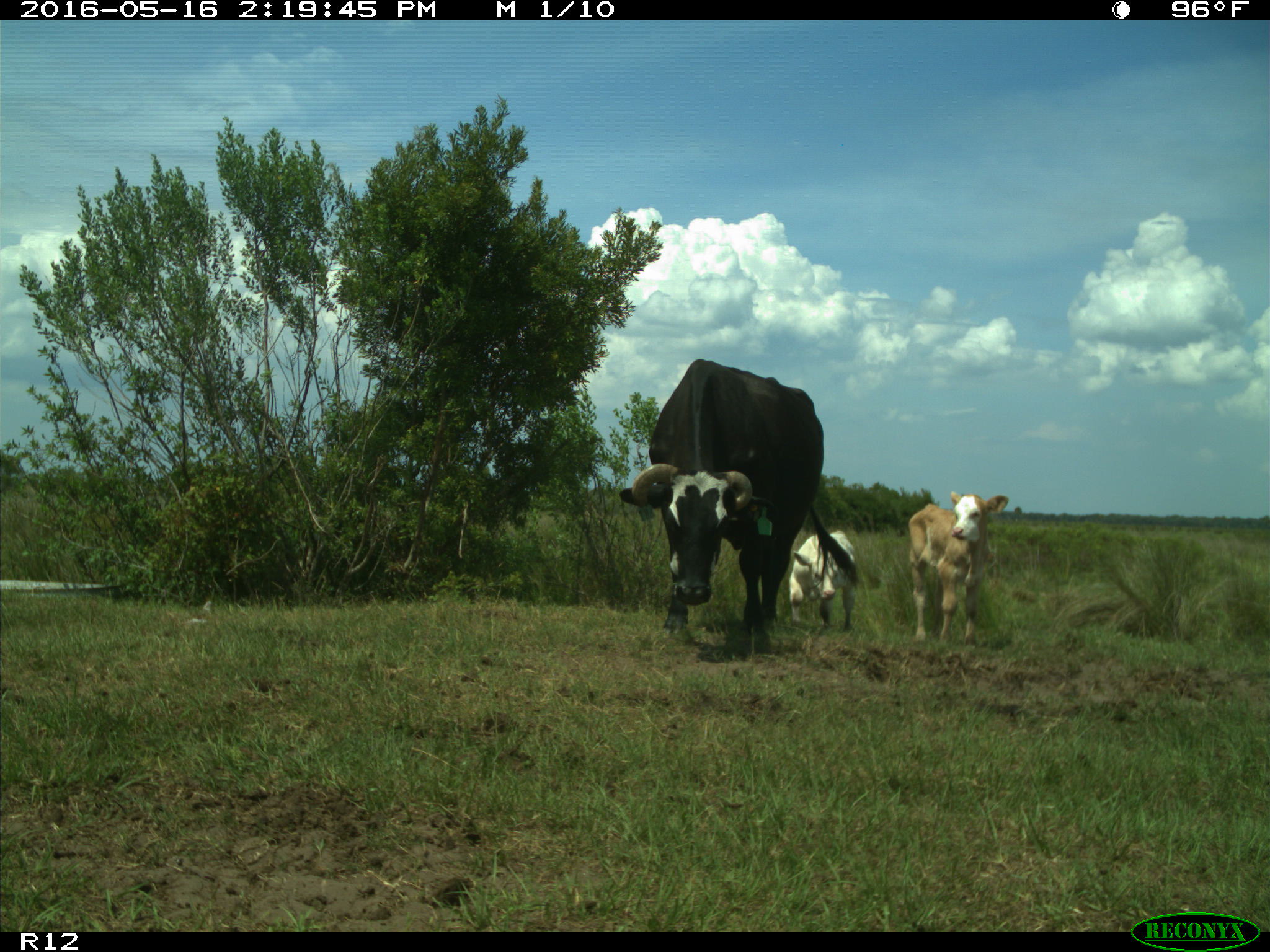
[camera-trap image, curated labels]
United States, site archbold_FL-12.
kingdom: Animalia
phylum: Chordata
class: Mammalia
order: Artiodactyla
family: Bovidae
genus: Bos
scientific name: Bos taurus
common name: domestic cow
Bos taurus (domestic cow).